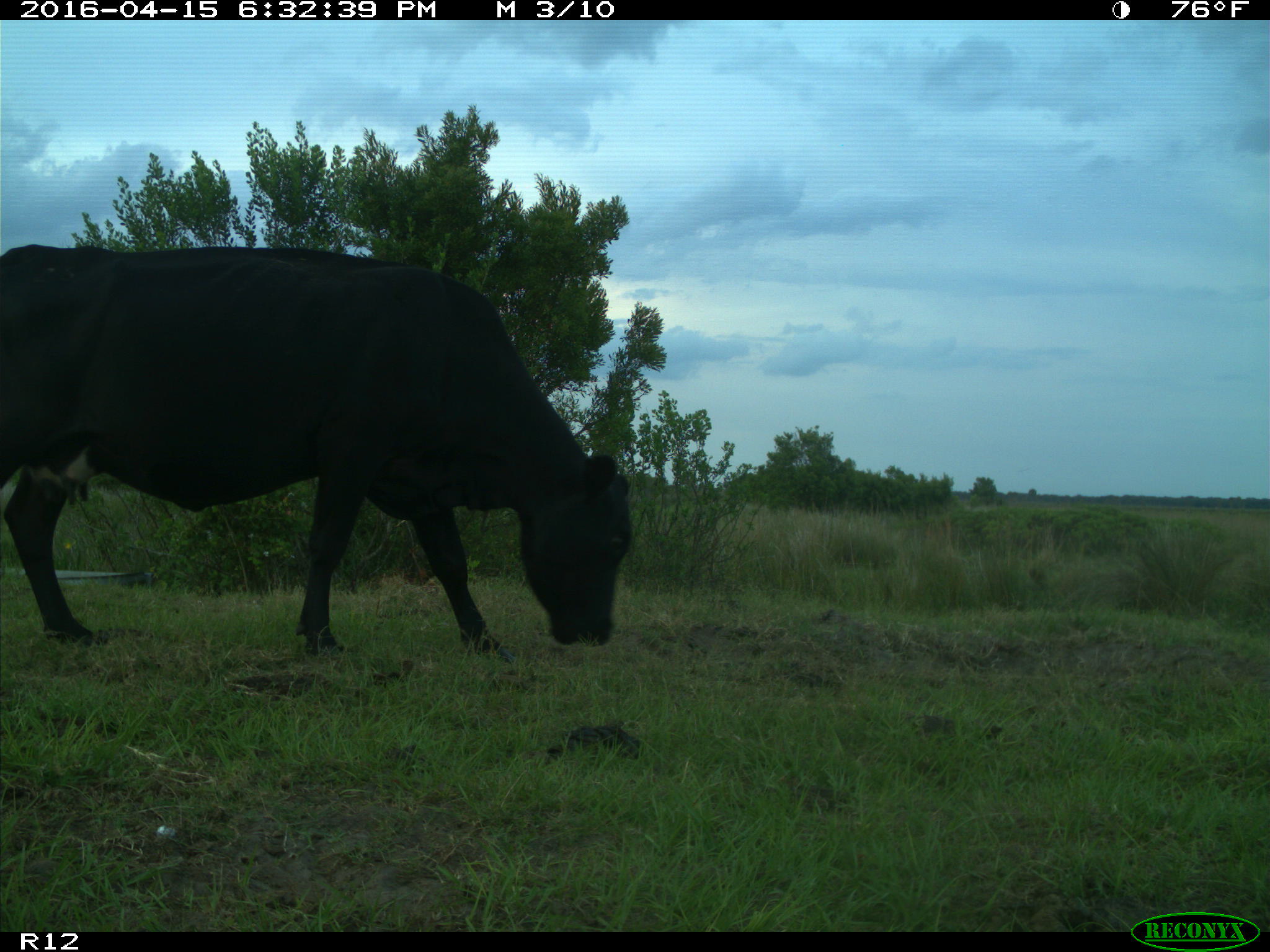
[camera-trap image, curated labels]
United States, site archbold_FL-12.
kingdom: Animalia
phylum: Chordata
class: Mammalia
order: Artiodactyla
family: Bovidae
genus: Bos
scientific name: Bos taurus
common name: domestic cow